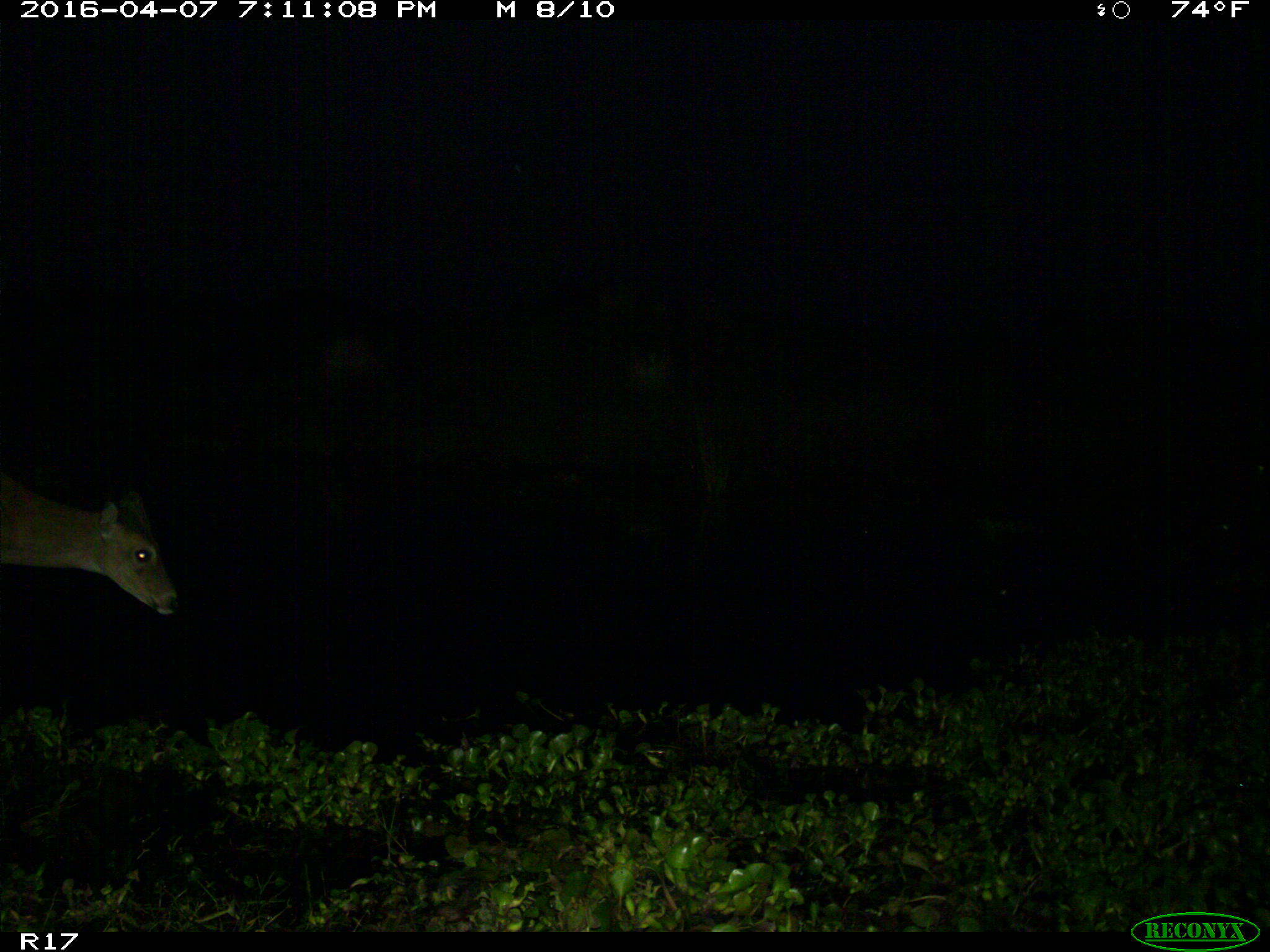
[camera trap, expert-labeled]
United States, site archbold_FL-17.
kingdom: Animalia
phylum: Chordata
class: Mammalia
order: Artiodactyla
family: Cervidae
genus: Odocoileus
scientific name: Odocoileus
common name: deer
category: unidentified deer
Unidentified deer (deer) (Odocoileus).